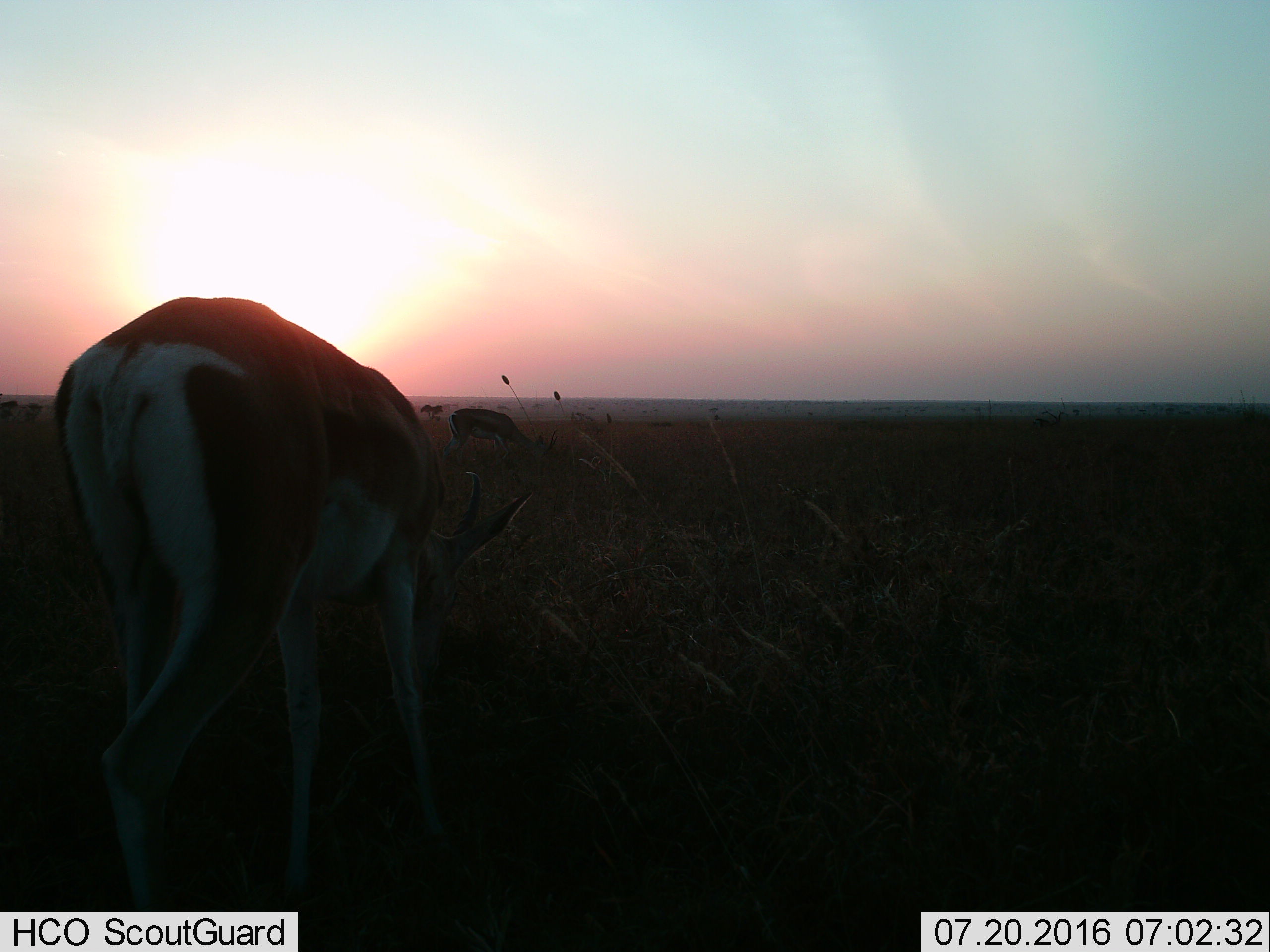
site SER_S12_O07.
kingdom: Animalia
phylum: Chordata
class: Mammalia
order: Artiodactyla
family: Bovidae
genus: Nanger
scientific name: Nanger granti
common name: grant's gazelle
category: gazellegrants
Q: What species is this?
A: Gazellegrants (grant's gazelle) (Nanger granti).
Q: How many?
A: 2.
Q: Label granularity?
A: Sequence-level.